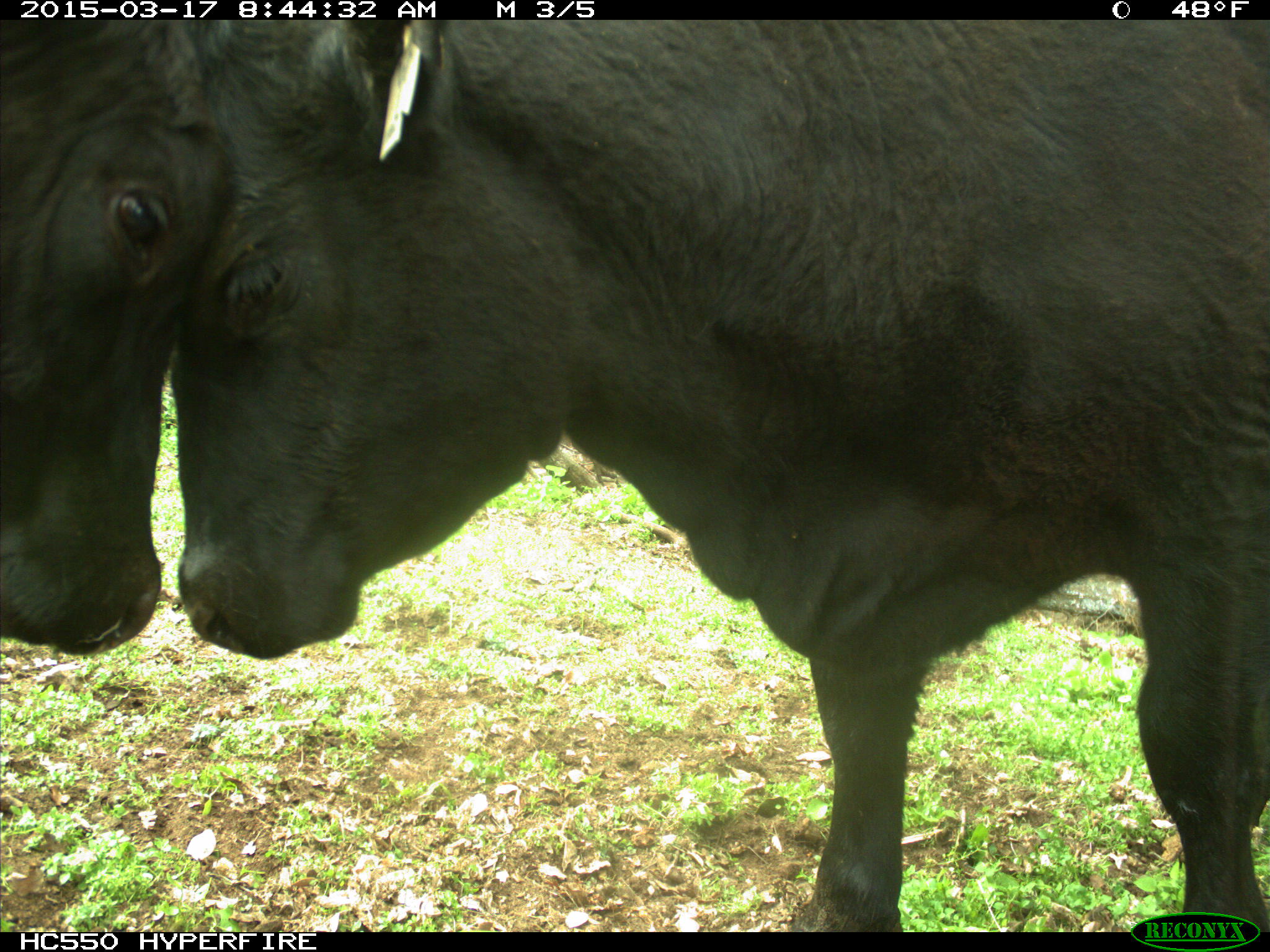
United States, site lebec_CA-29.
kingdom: Animalia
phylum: Chordata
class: Mammalia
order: Artiodactyla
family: Bovidae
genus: Bos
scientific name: Bos taurus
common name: domestic cow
Bos taurus (domestic cow).